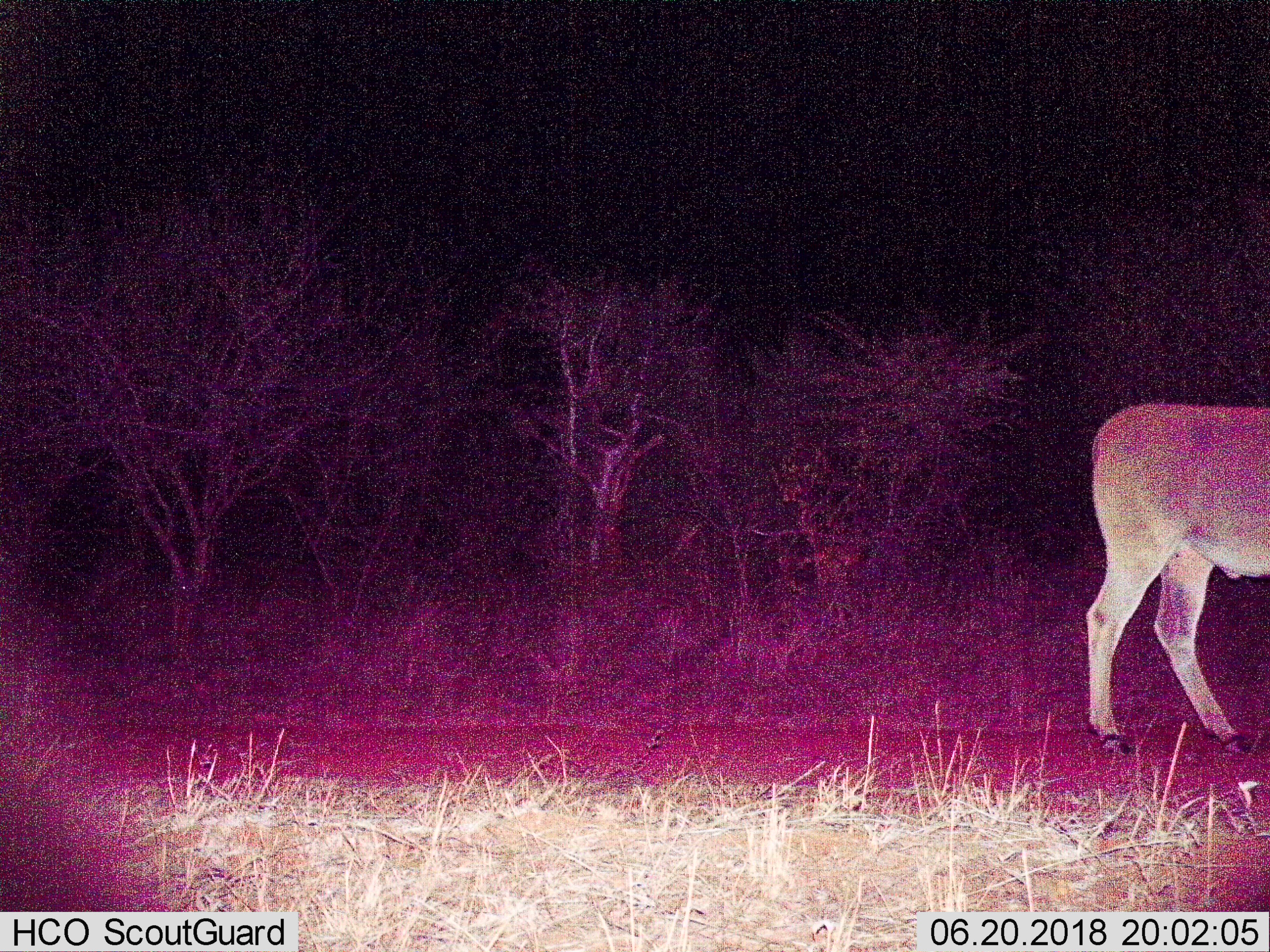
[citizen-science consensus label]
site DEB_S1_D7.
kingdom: Animalia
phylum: Chordata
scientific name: Vertebrata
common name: domestic animal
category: domesticanimal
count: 1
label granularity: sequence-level